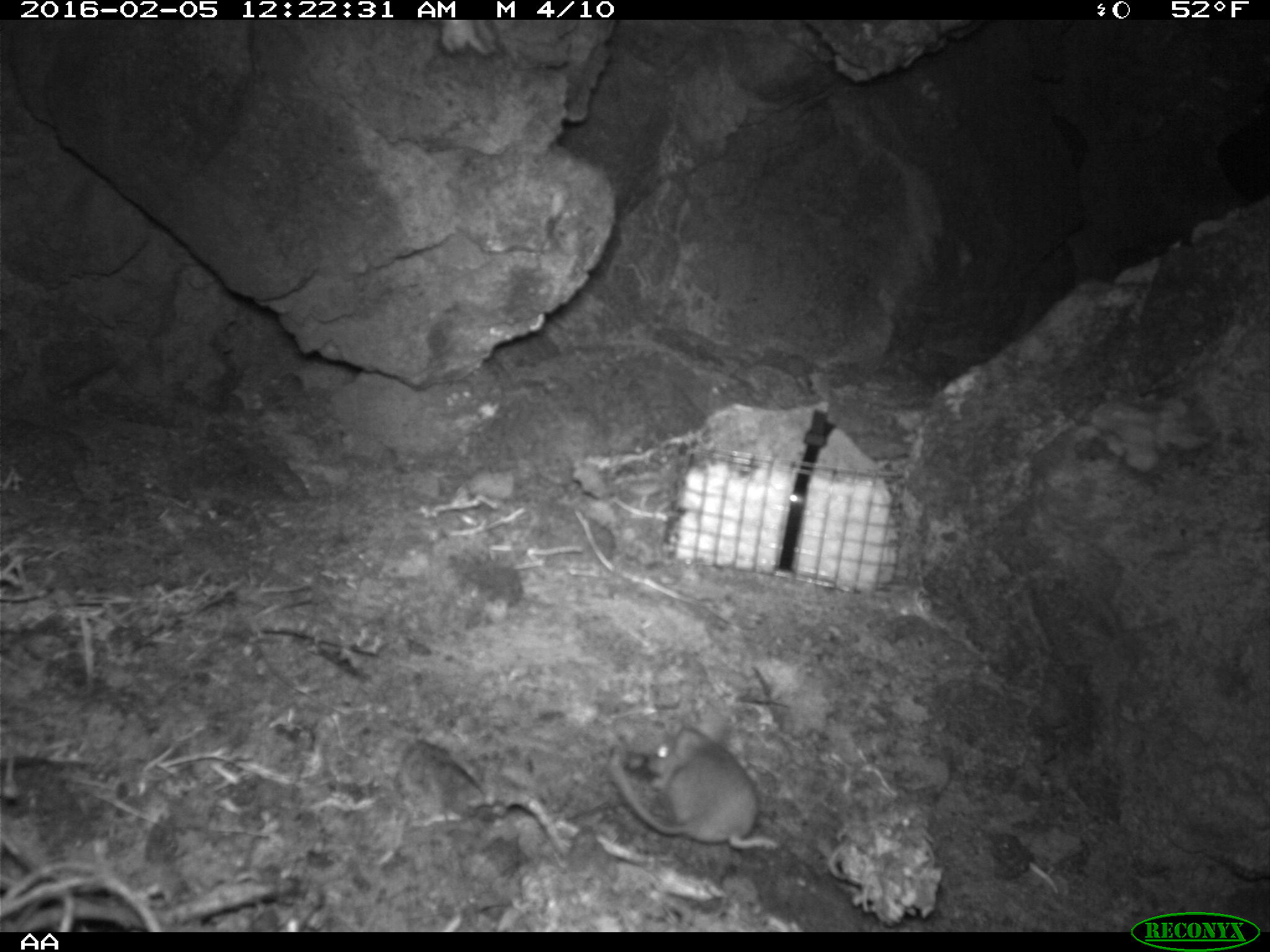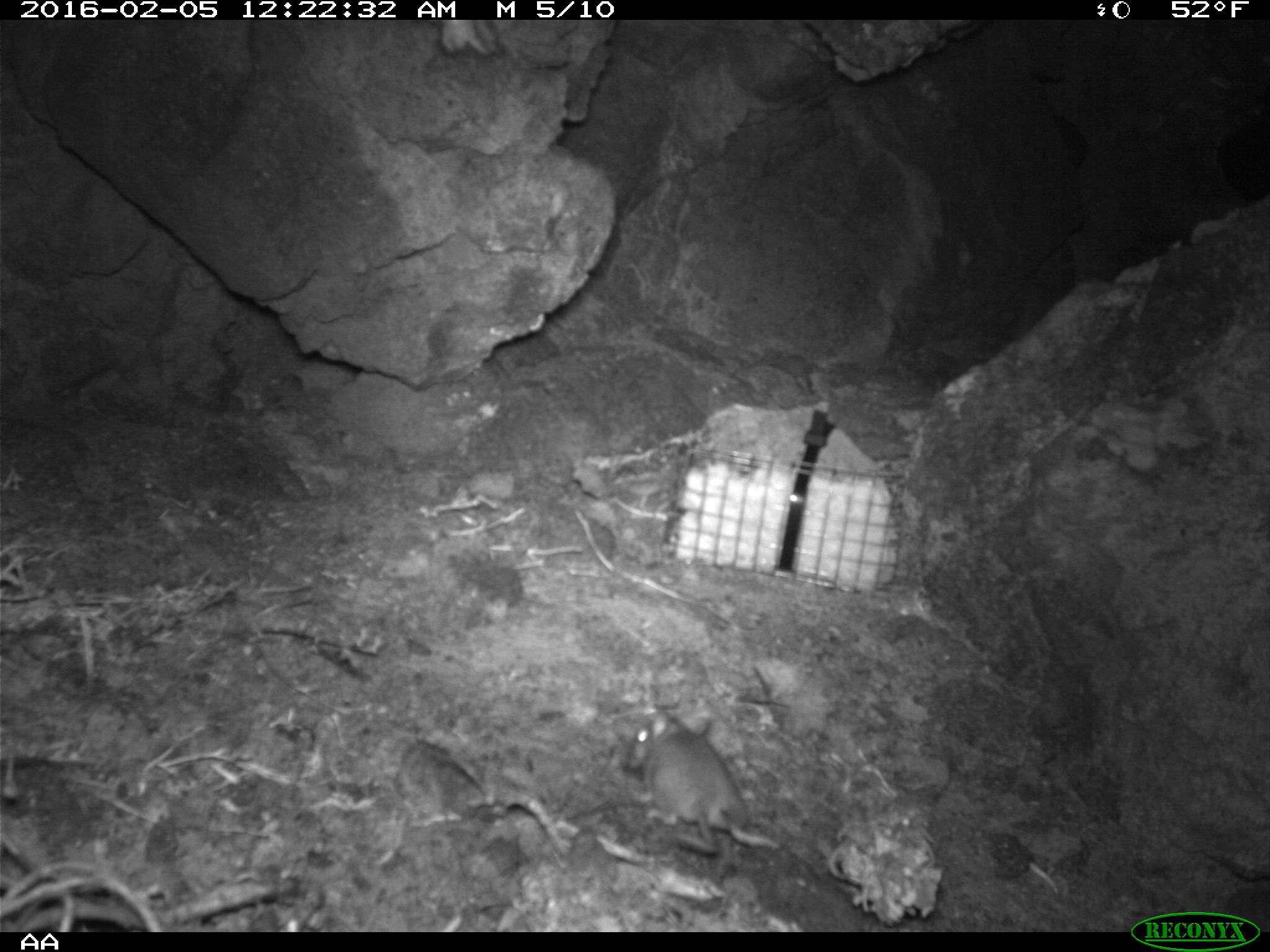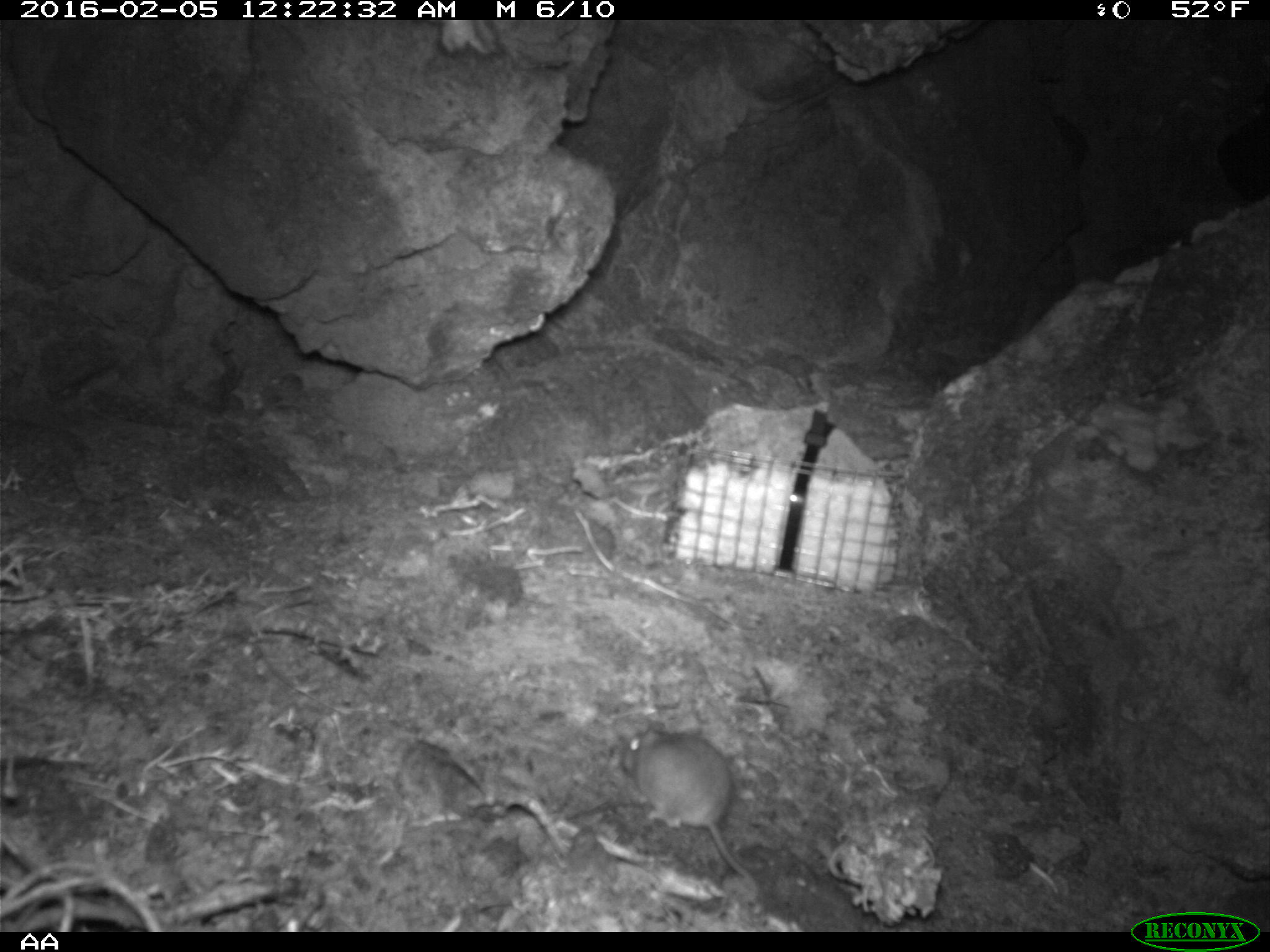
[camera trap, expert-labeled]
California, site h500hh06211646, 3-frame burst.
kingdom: Animalia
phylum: Chordata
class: Mammalia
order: Rodentia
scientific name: Rodentia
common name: rodent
Rodent (Rodentia).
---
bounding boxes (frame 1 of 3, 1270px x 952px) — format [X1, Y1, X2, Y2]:
rodent: [610, 728, 779, 850]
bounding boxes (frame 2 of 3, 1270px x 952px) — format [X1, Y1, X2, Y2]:
rodent: [618, 702, 722, 853]; [707, 765, 779, 851]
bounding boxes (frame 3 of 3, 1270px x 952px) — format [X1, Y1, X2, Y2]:
rodent: [620, 722, 751, 878]